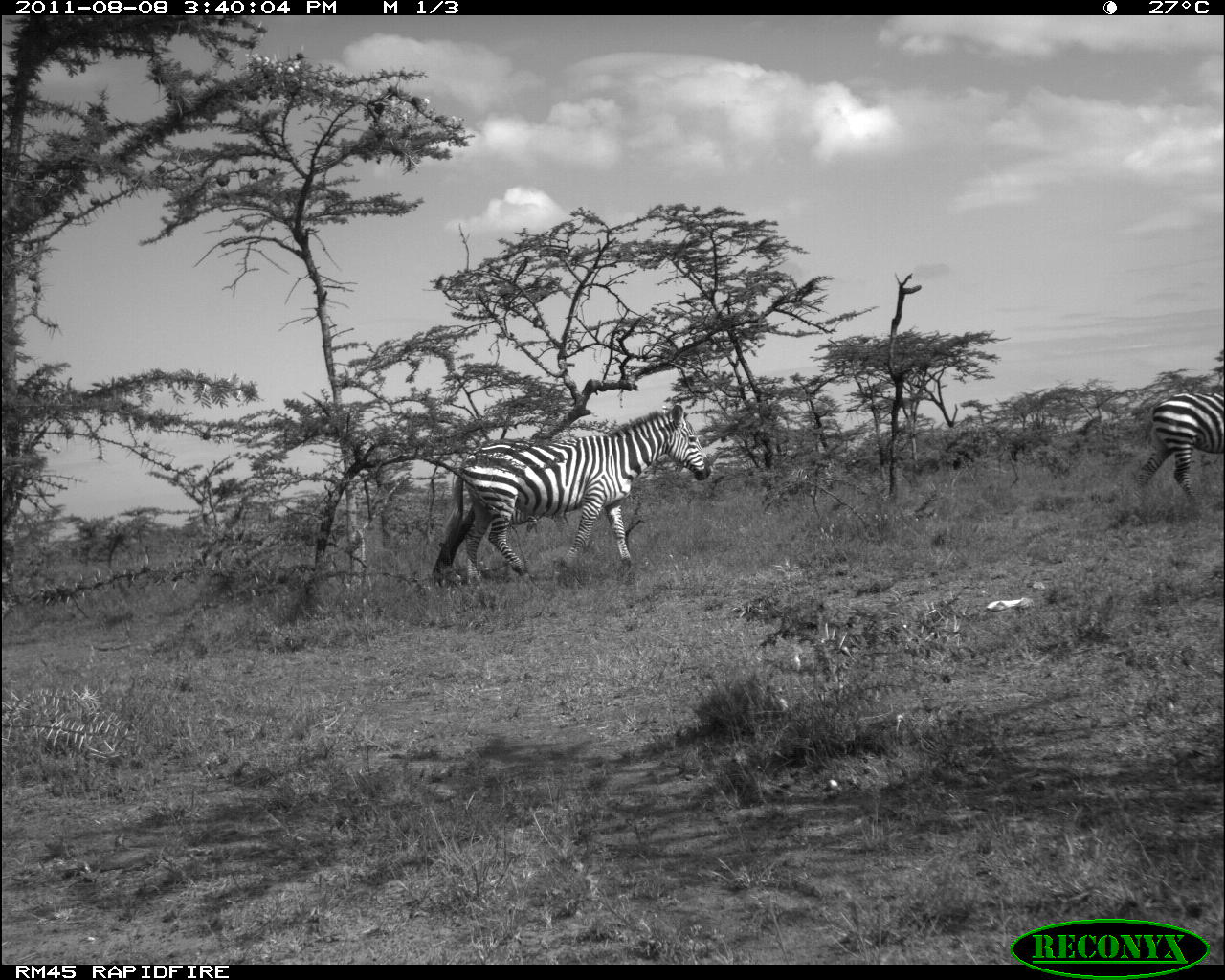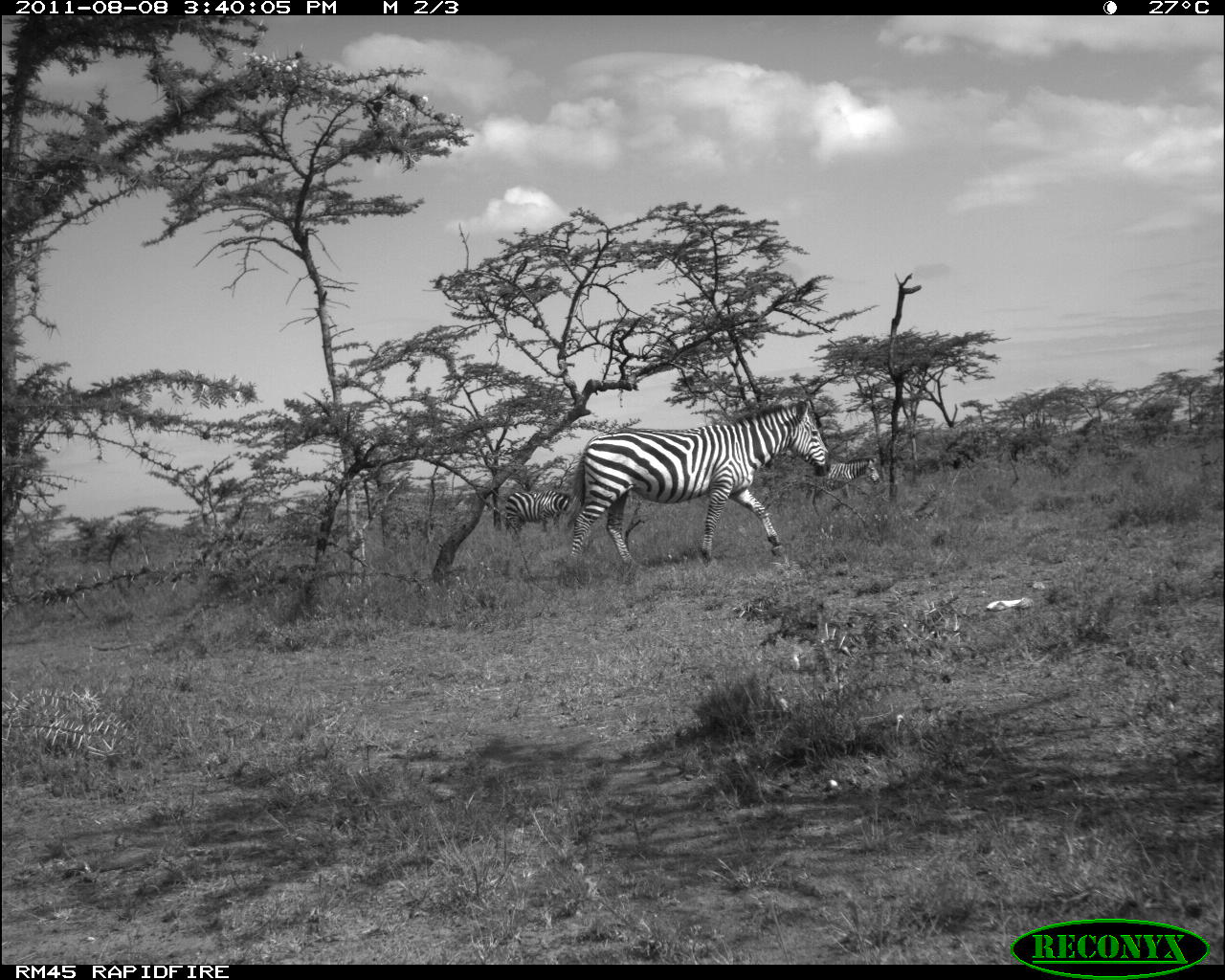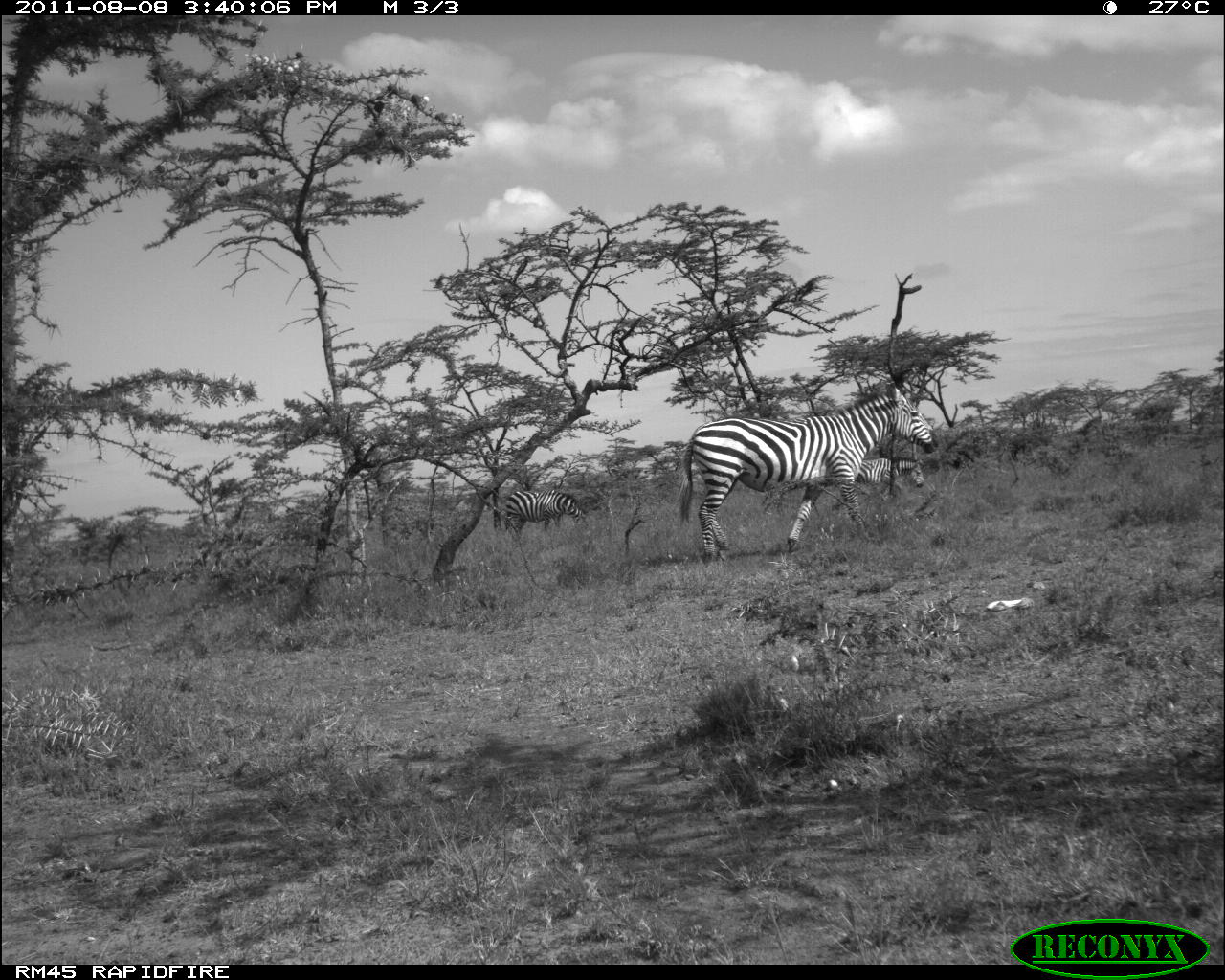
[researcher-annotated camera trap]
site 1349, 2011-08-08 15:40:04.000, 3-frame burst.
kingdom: Animalia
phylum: Chordata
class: Mammalia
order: Perissodactyla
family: Equidae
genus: Equus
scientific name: Equus quagga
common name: plains zebra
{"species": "Equus quagga (plains zebra)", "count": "2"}